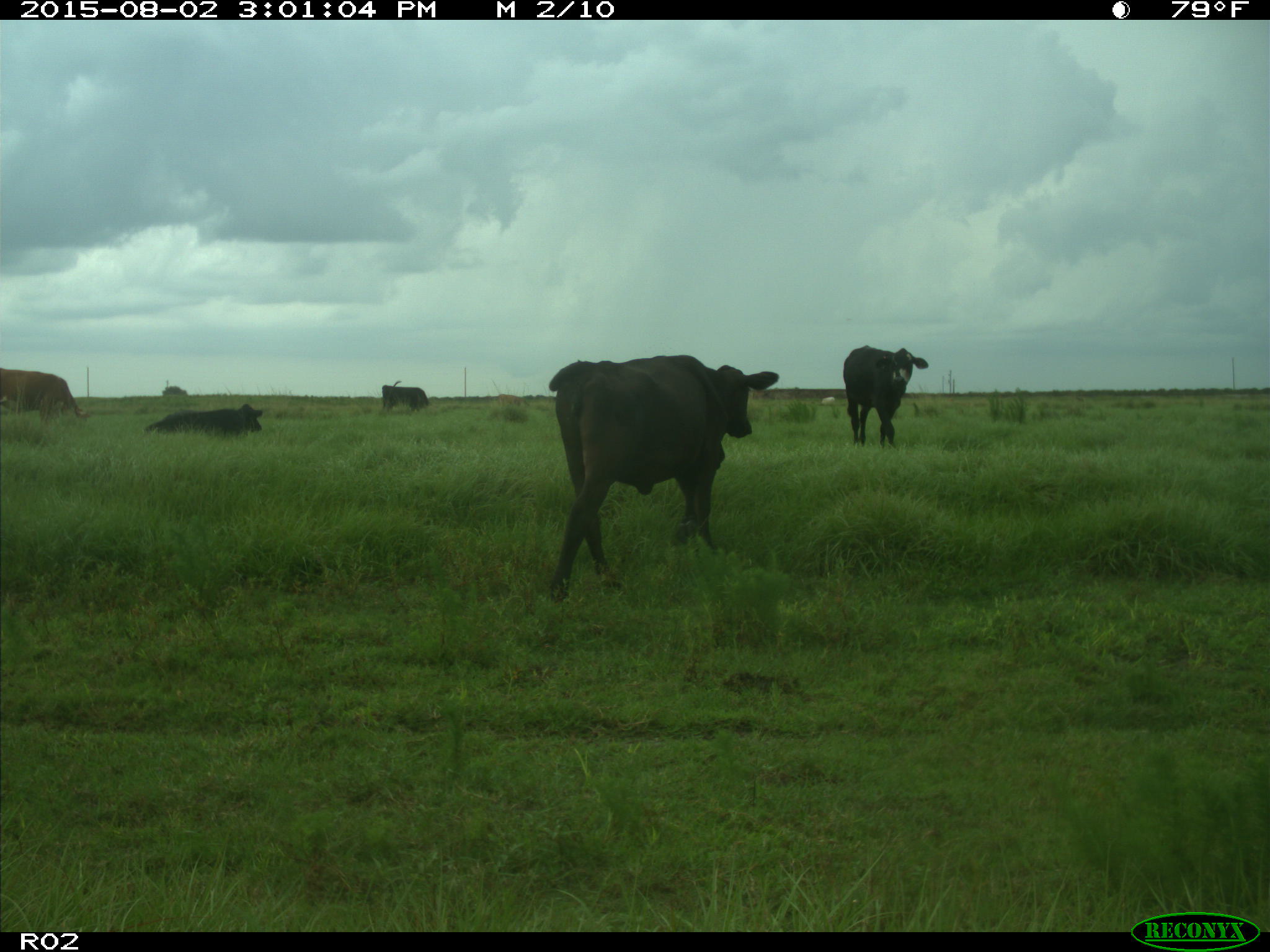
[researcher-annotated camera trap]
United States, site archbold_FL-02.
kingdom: Animalia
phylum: Chordata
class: Mammalia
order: Artiodactyla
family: Bovidae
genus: Bos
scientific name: Bos taurus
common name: domestic cow